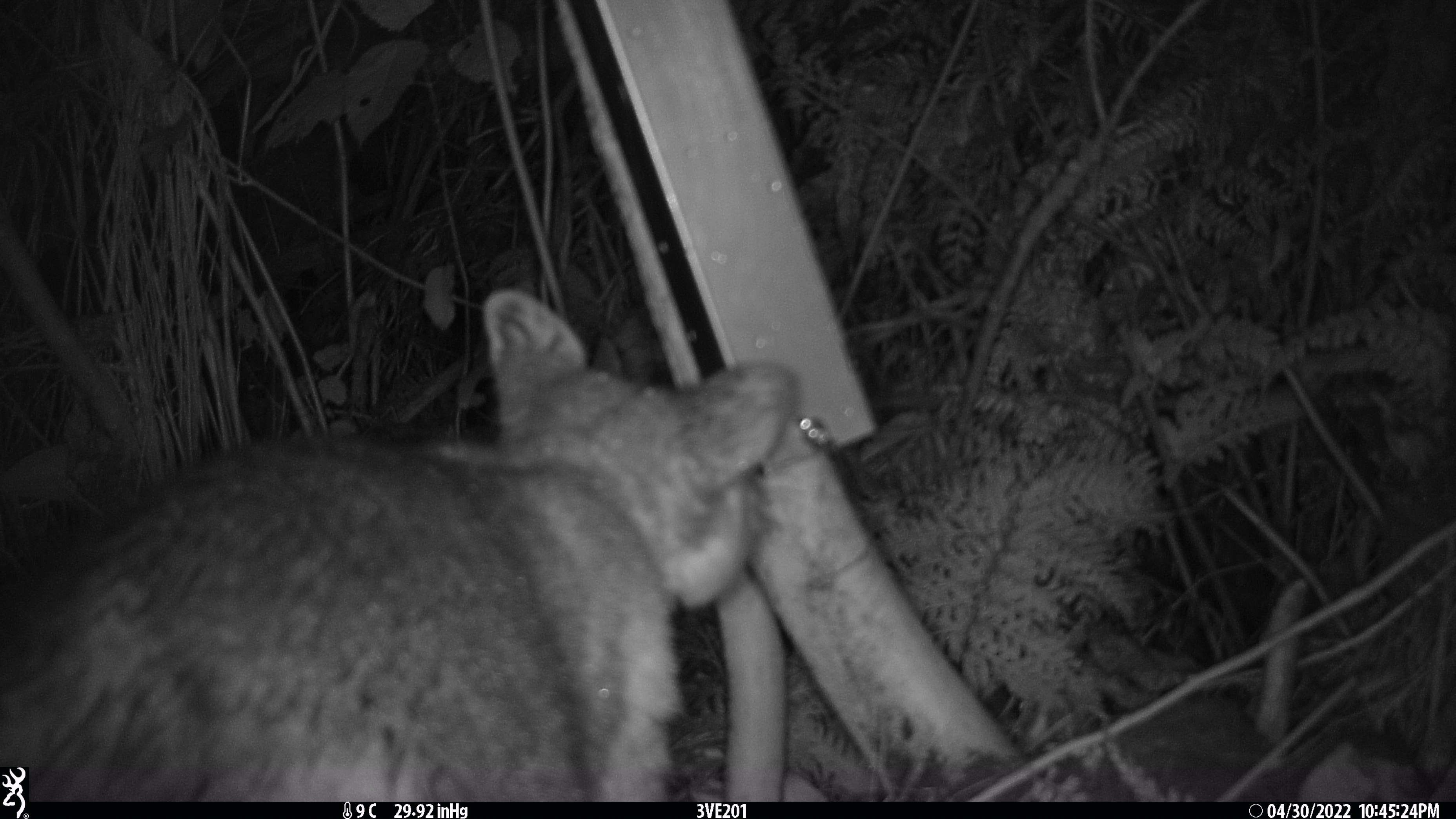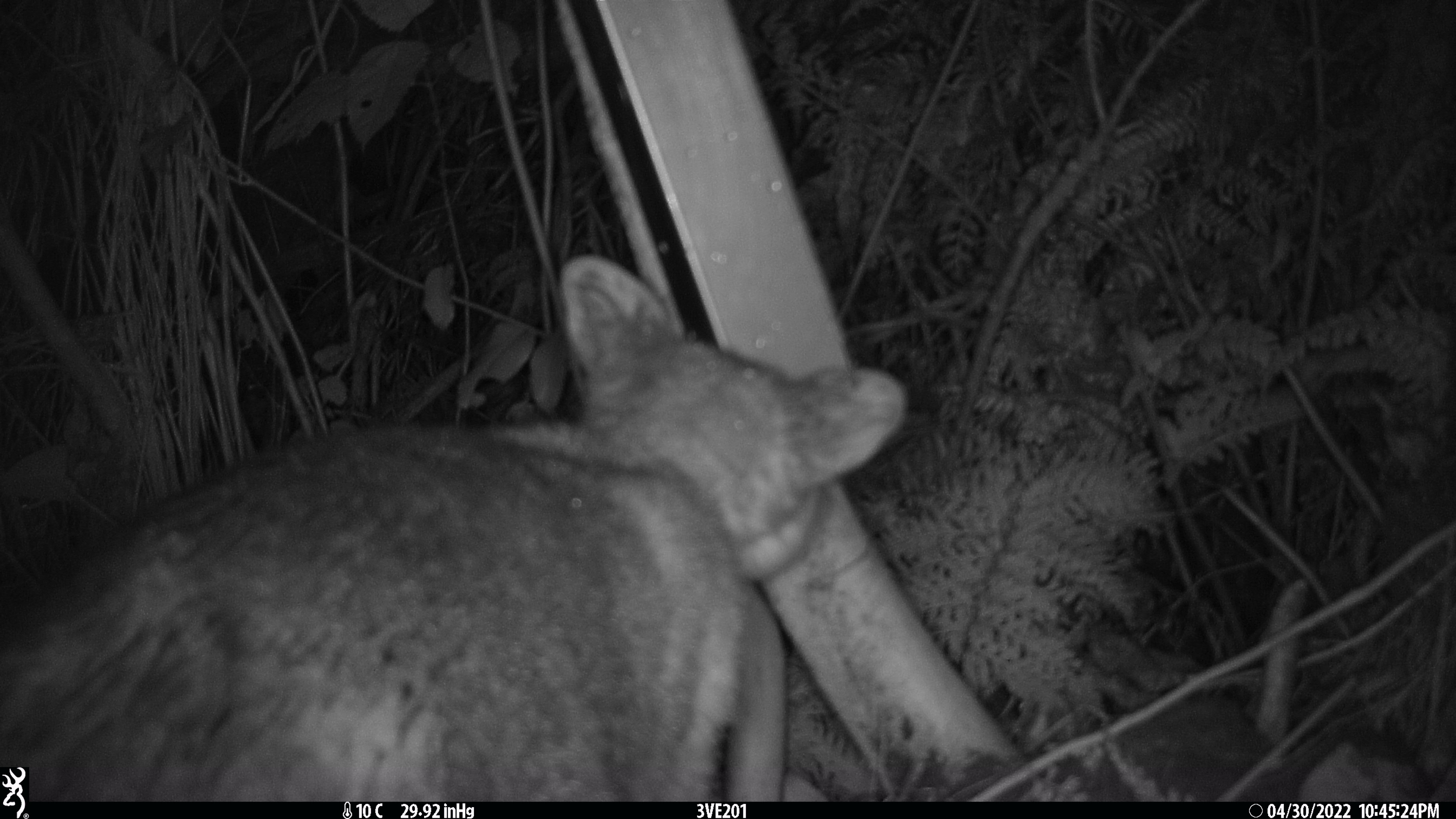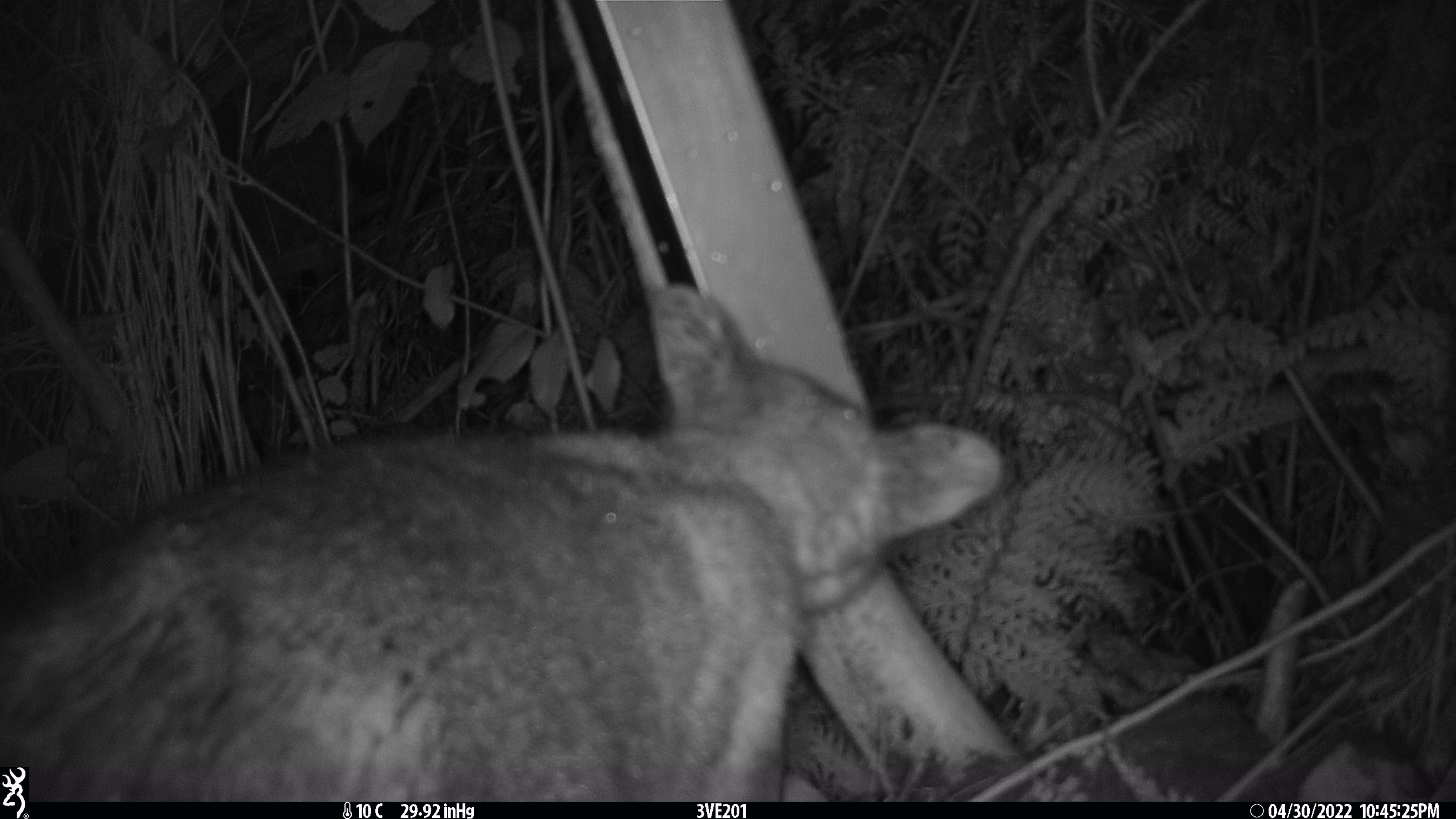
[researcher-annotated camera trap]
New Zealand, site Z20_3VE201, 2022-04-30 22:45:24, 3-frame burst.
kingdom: Animalia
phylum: Chordata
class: Mammalia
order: Diprotodontia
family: Phalangeridae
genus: Trichosurus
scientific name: Trichosurus vulpecula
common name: common brushtail possum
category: possum